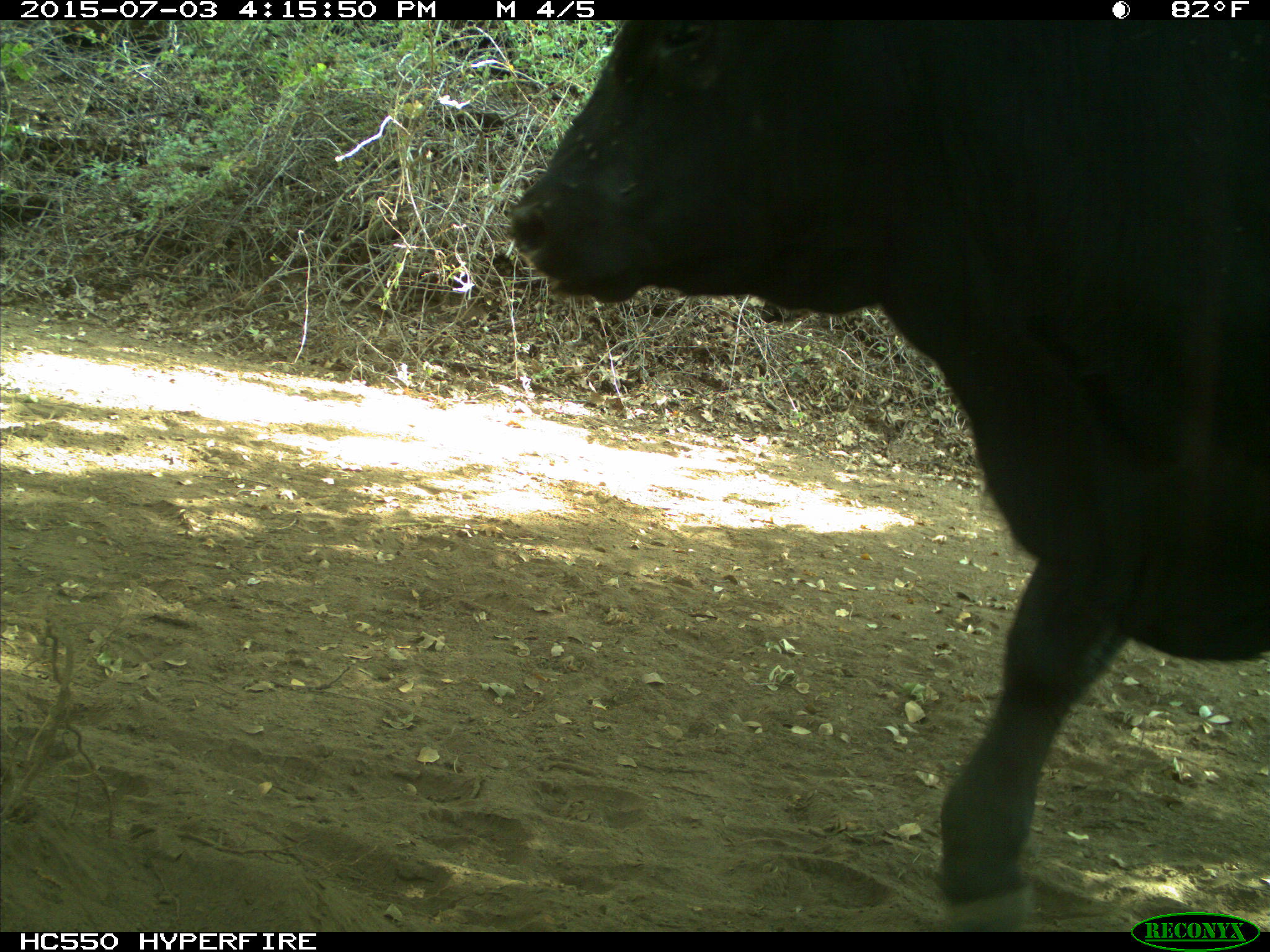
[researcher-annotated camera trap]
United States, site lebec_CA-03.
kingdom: Animalia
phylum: Chordata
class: Mammalia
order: Artiodactyla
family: Bovidae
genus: Bos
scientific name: Bos taurus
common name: domestic cow